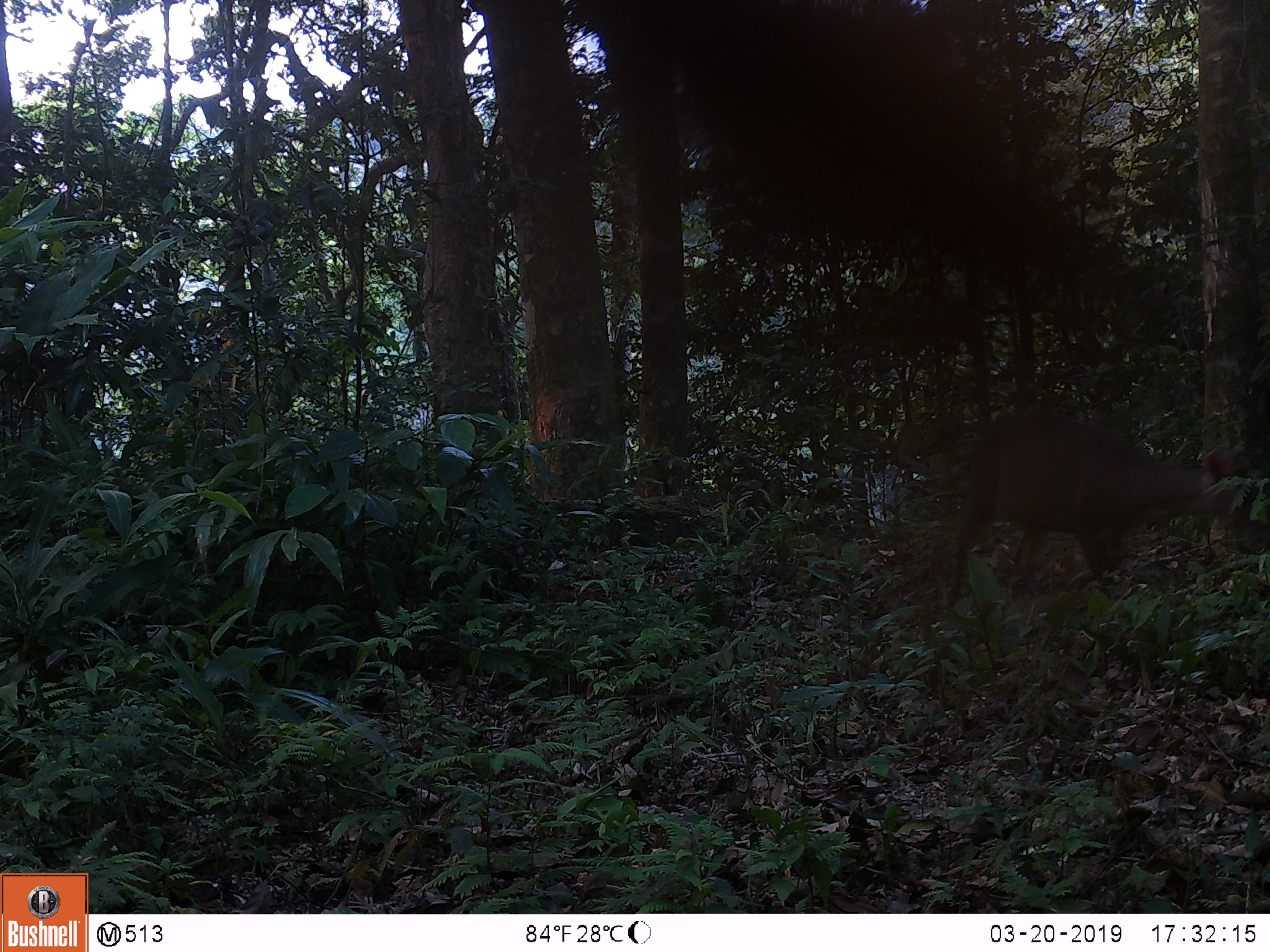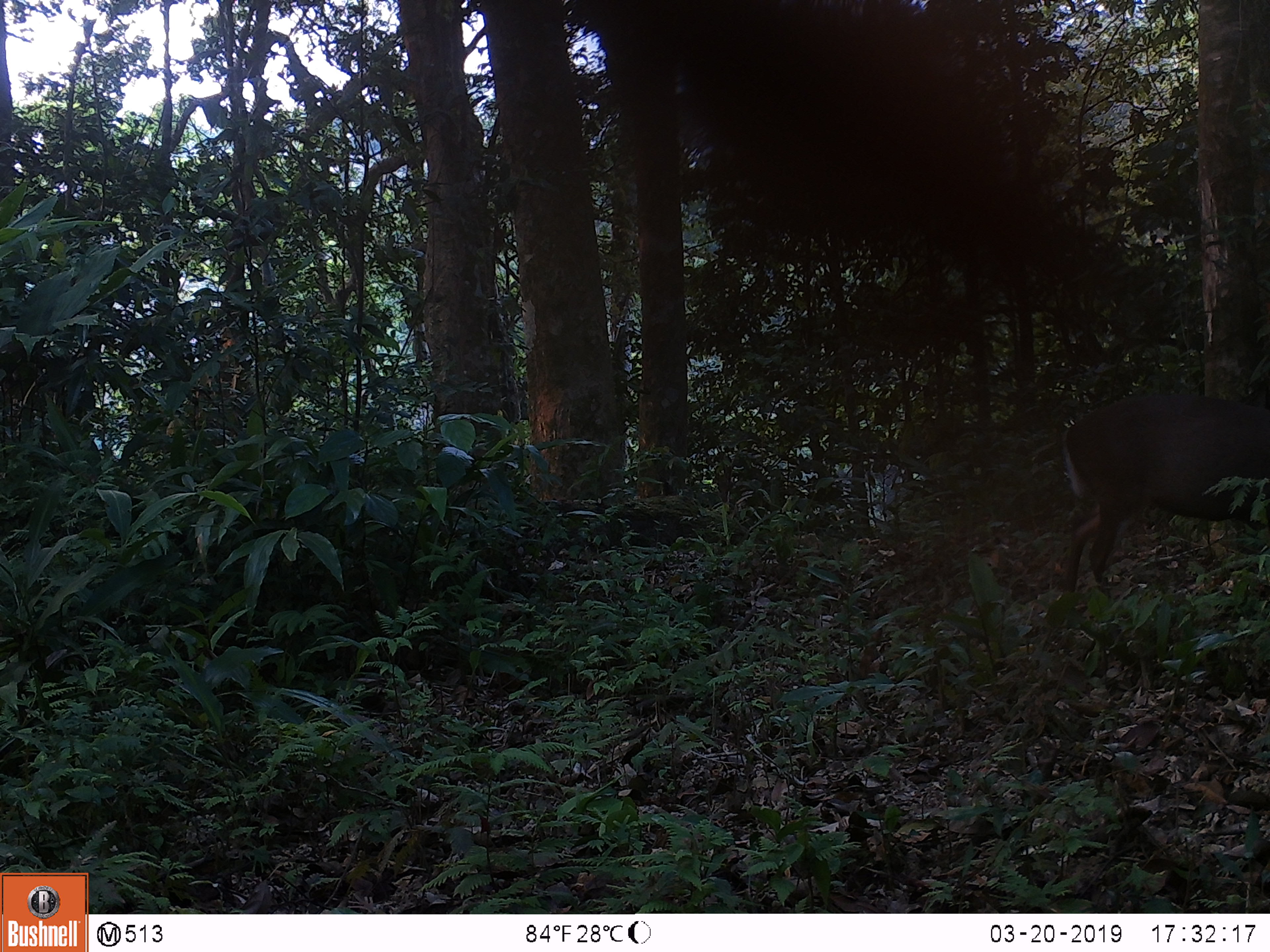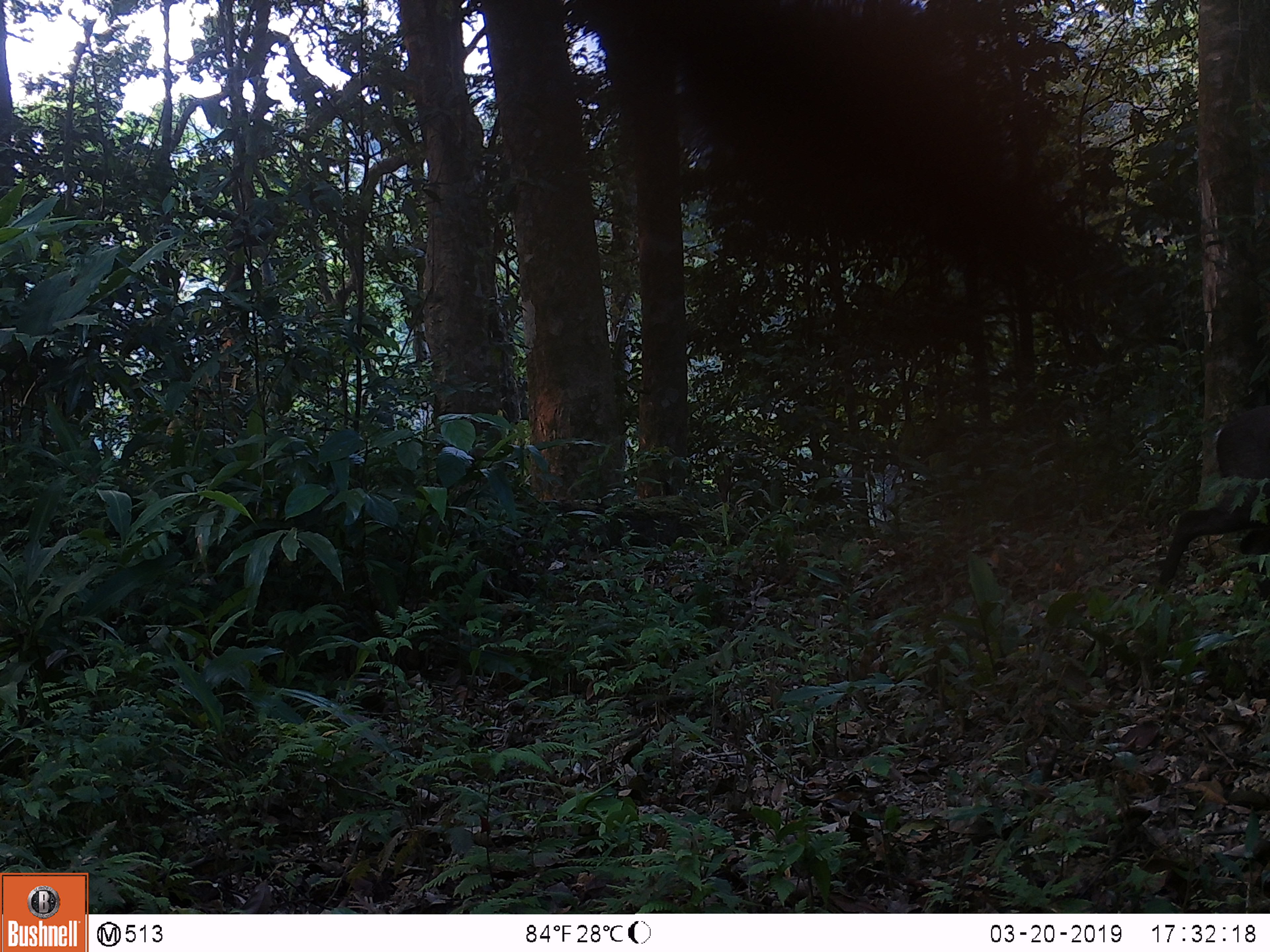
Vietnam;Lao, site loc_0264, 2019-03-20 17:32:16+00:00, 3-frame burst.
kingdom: Animalia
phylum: Chordata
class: Mammalia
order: Artiodactyla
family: Cervidae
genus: Muntiacus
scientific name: Muntiacus rooseveltorum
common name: roosevelt's muntjac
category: roosevelts muntjac group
Roosevelts muntjac group (roosevelt's muntjac) (Muntiacus rooseveltorum). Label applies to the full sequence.